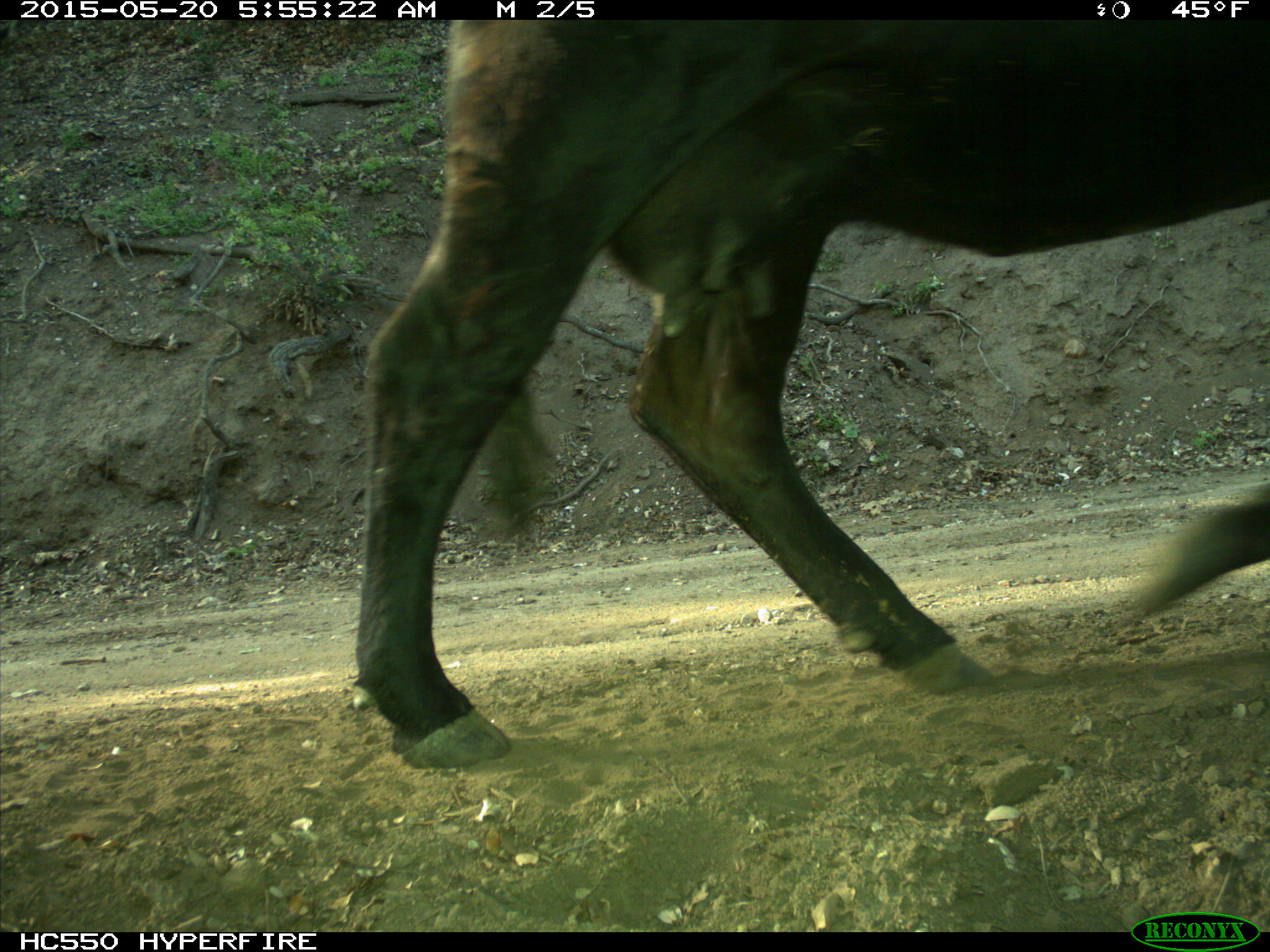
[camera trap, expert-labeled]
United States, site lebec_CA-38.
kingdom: Animalia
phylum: Chordata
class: Mammalia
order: Artiodactyla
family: Bovidae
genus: Bos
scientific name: Bos taurus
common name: domestic cow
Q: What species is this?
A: Bos taurus (domestic cow).